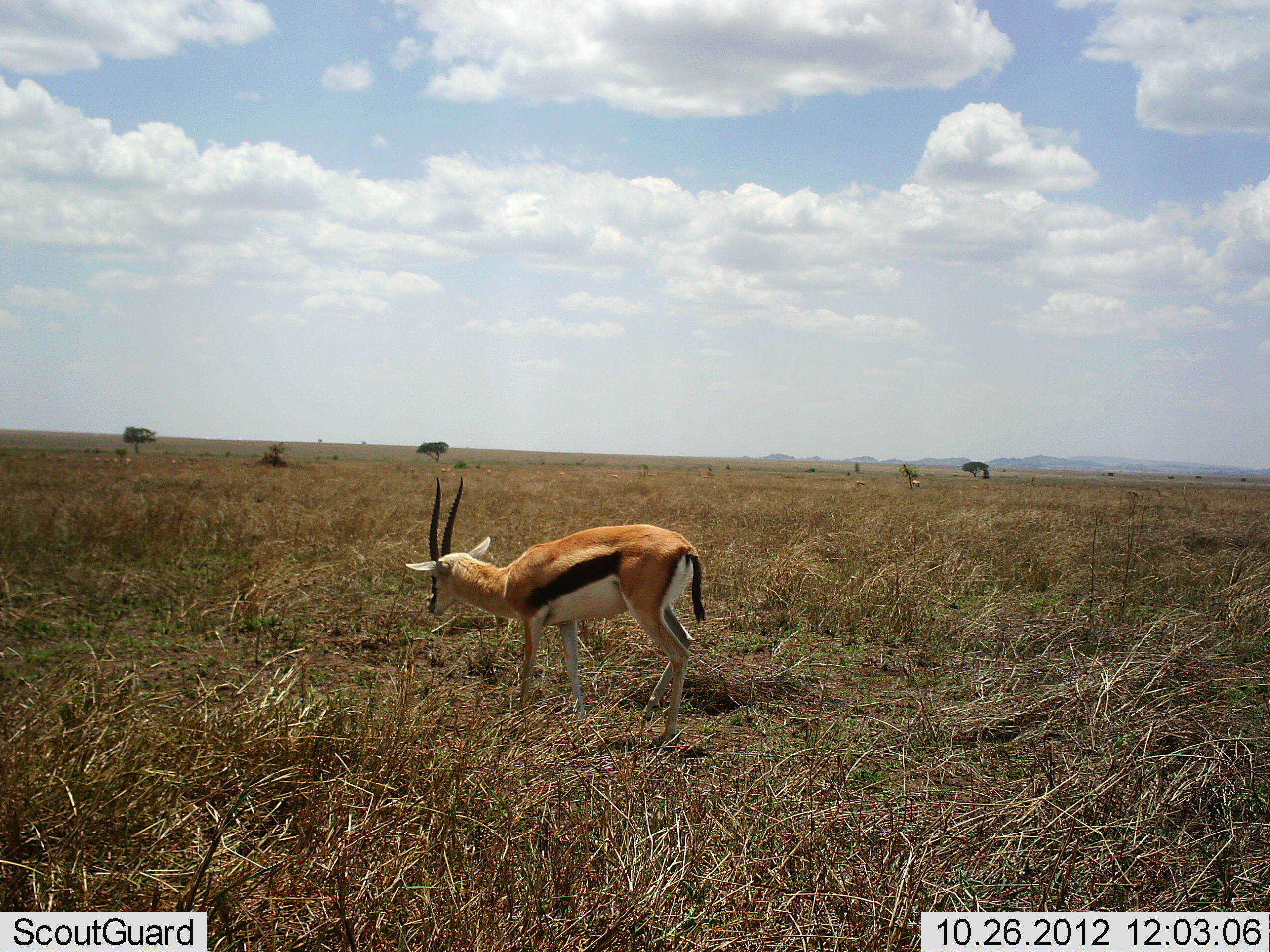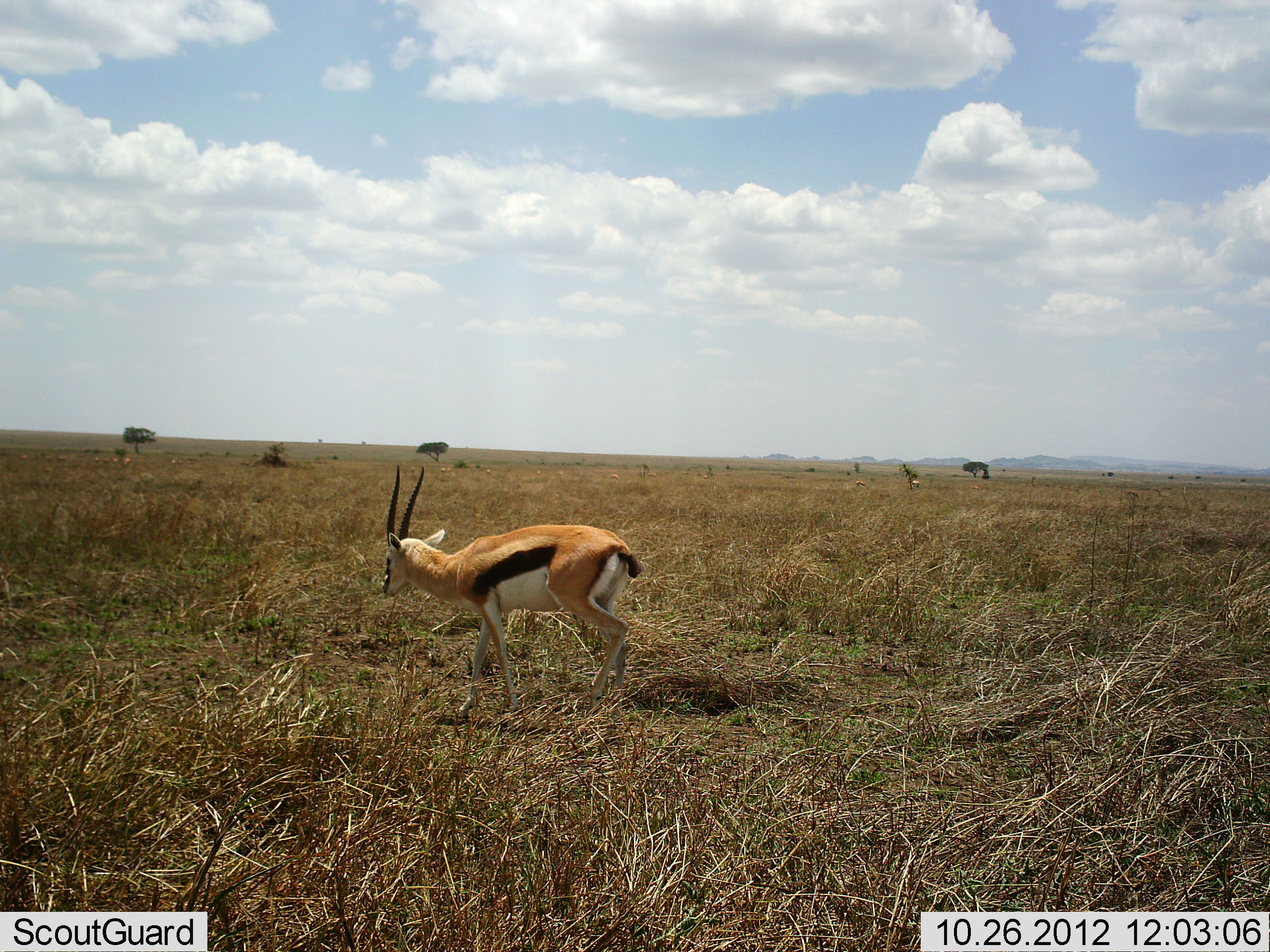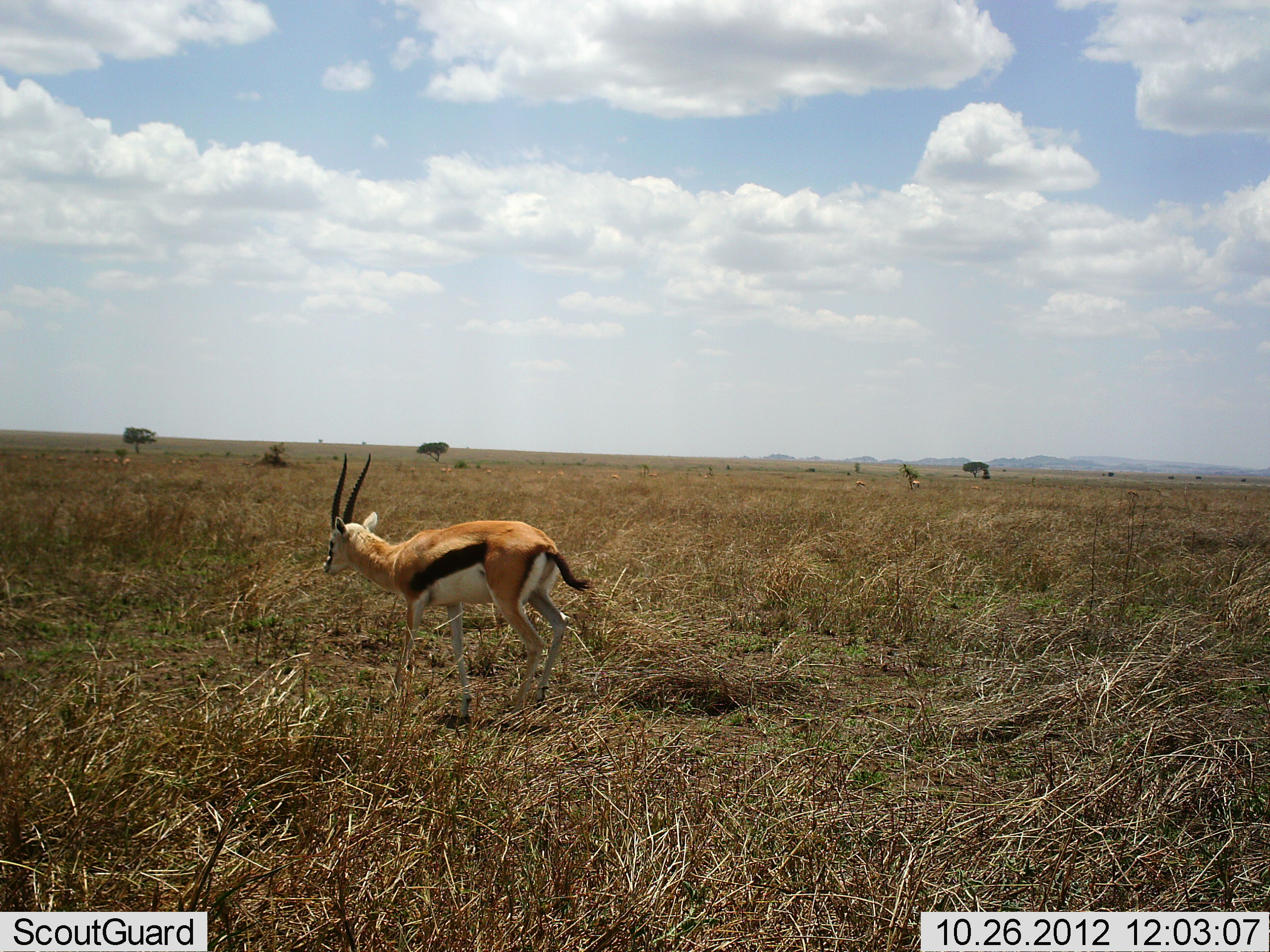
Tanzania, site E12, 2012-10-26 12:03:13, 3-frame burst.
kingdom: Animalia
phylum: Chordata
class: Mammalia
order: Artiodactyla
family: Bovidae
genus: Eudorcas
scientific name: Eudorcas thomsonii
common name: thomson's gazelle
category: gazellethomsons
Gazellethomsons (thomson's gazelle) (Eudorcas thomsonii), count 1. Behavior (volunteer vote fractions): standing 10%, resting 0%, moving 90%, interacting 0%. Young present (vote fraction): 0%. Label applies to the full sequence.